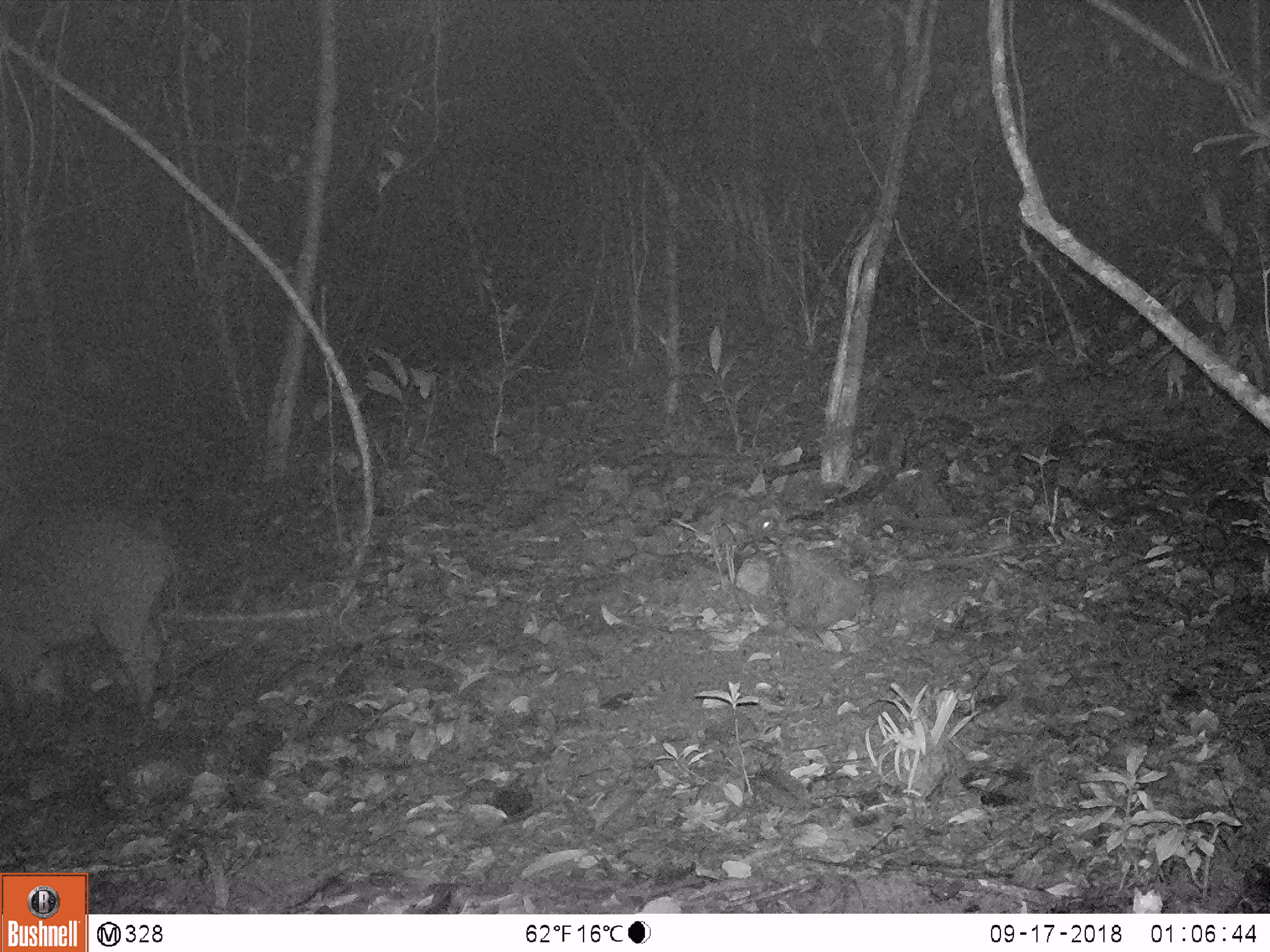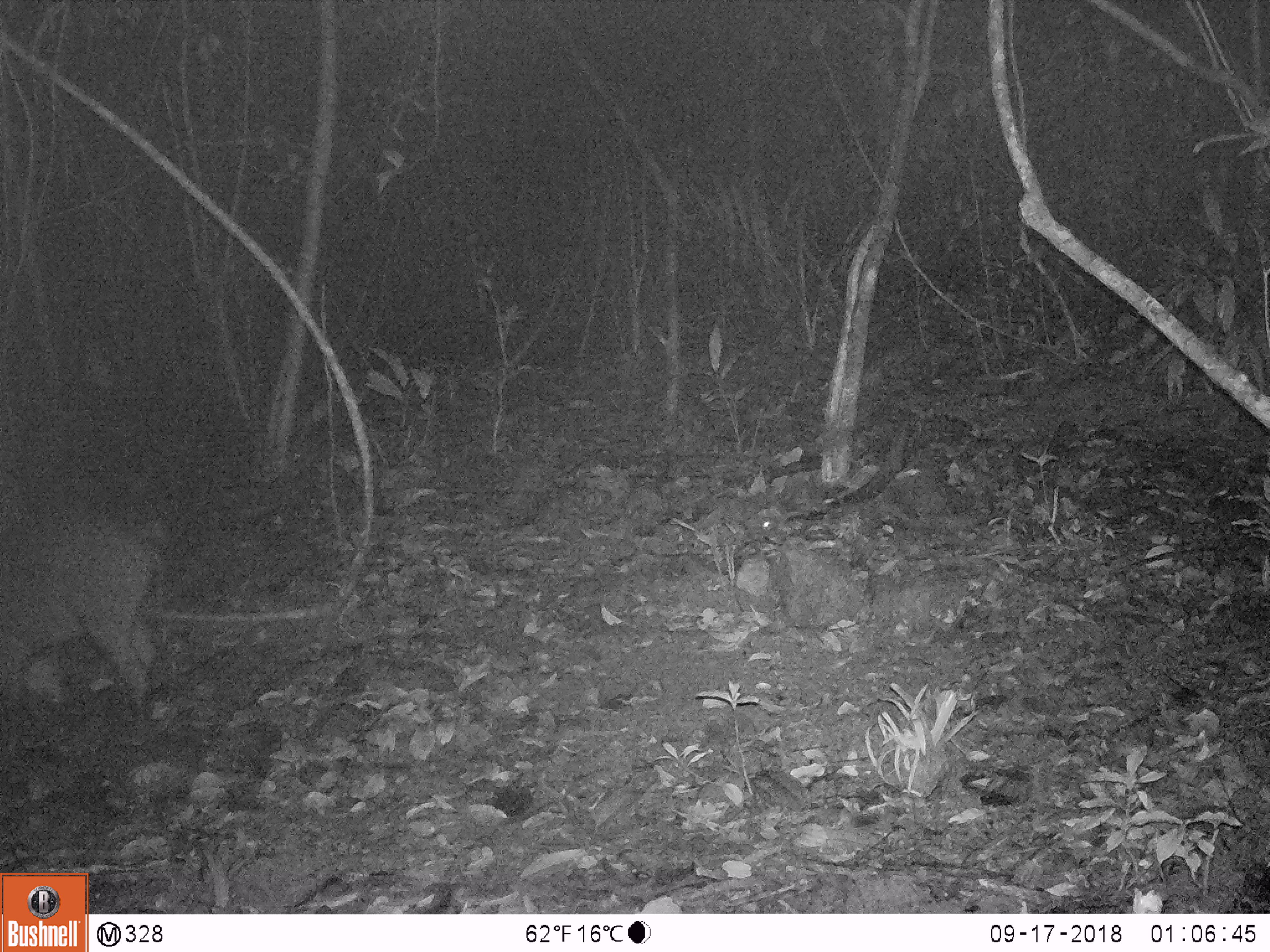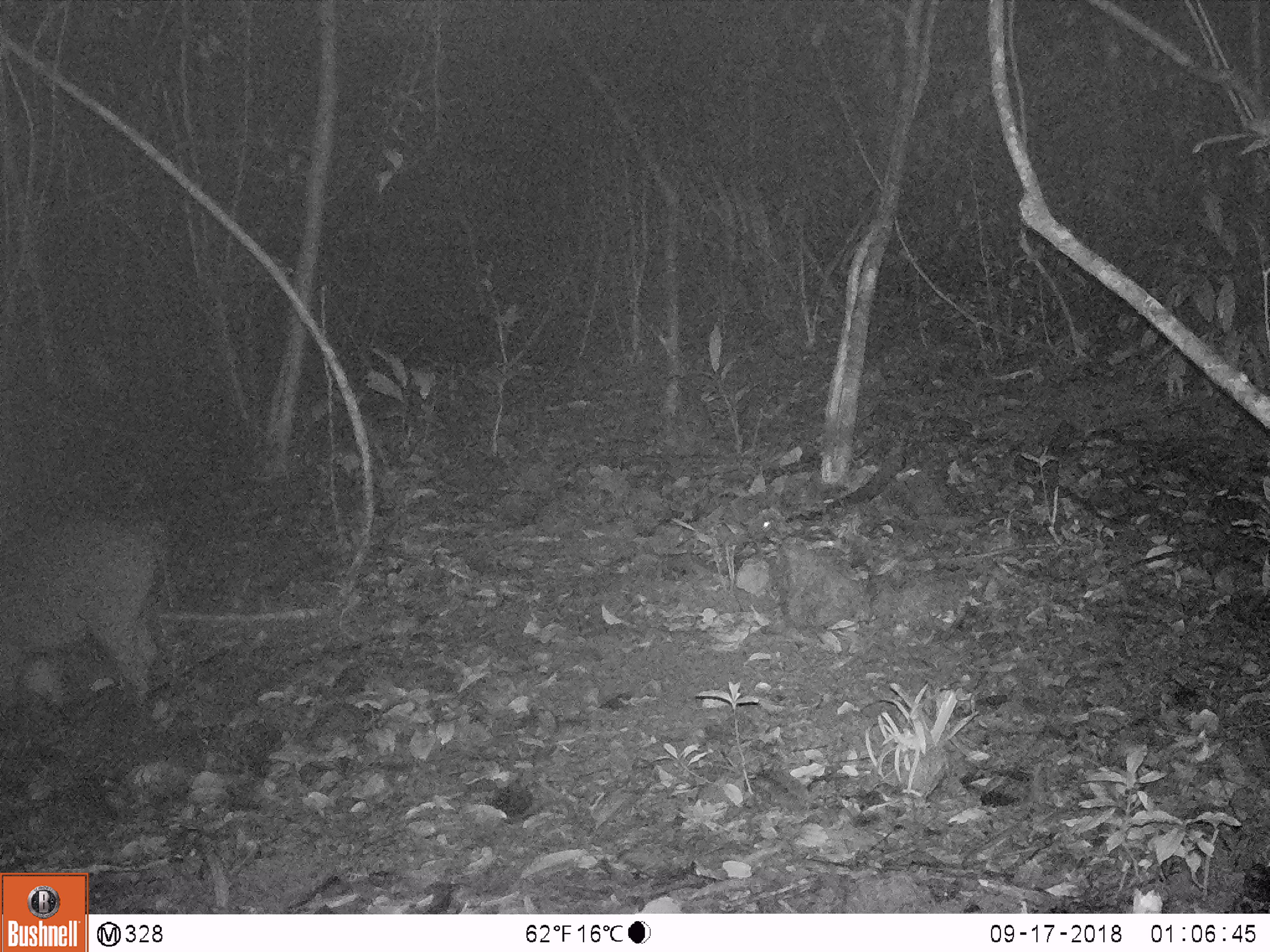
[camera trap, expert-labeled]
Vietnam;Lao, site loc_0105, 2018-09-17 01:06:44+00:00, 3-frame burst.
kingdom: Animalia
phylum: Chordata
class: Mammalia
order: Artiodactyla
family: Suidae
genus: Sus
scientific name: Sus scrofa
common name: eurasian wild pig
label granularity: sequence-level